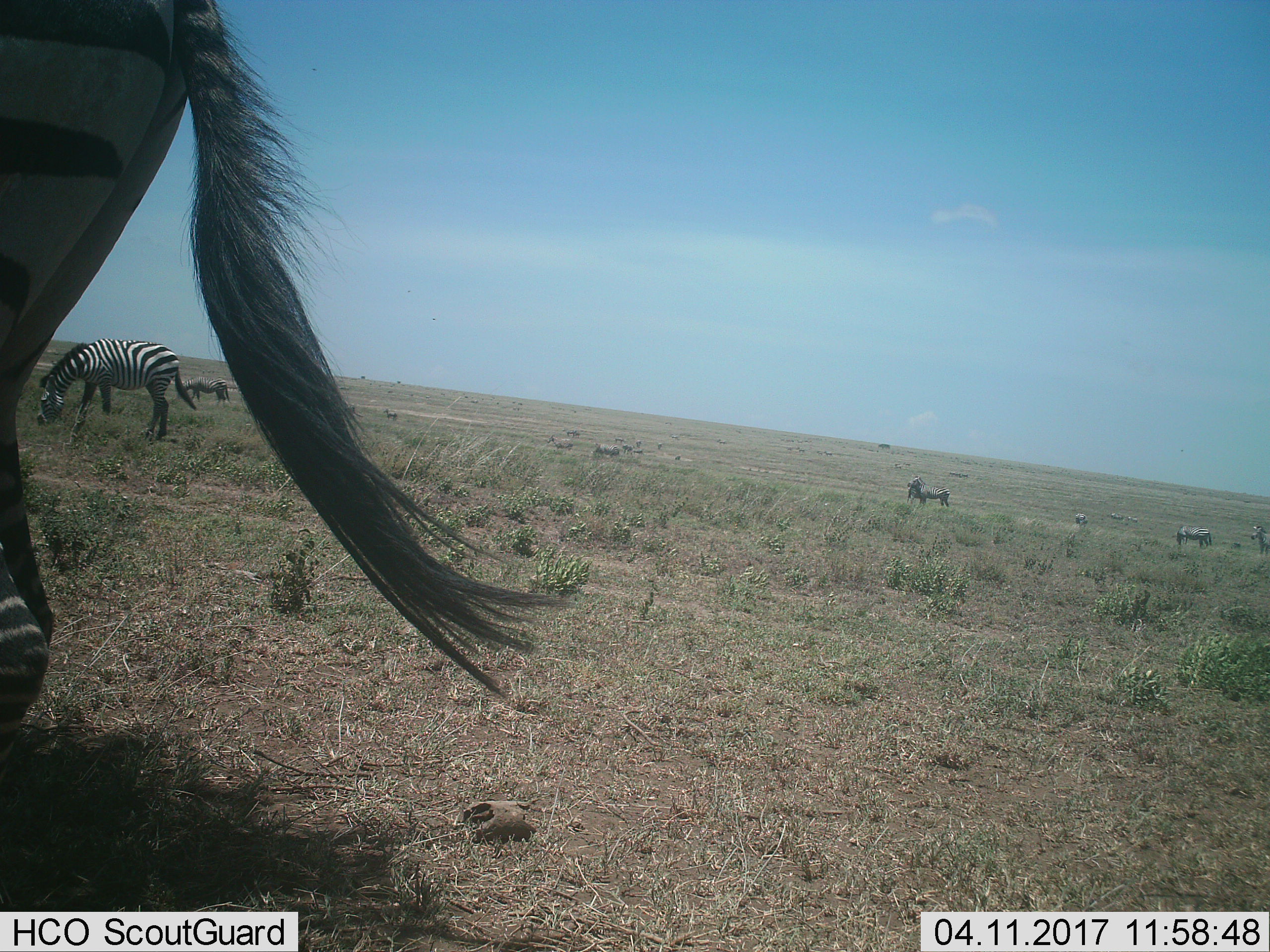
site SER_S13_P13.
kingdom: Animalia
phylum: Chordata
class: Mammalia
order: Perissodactyla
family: Equidae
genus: Equus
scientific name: Equus quagga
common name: plains zebra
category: zebraplains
Zebraplains (plains zebra) (Equus quagga), count 11-50. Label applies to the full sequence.